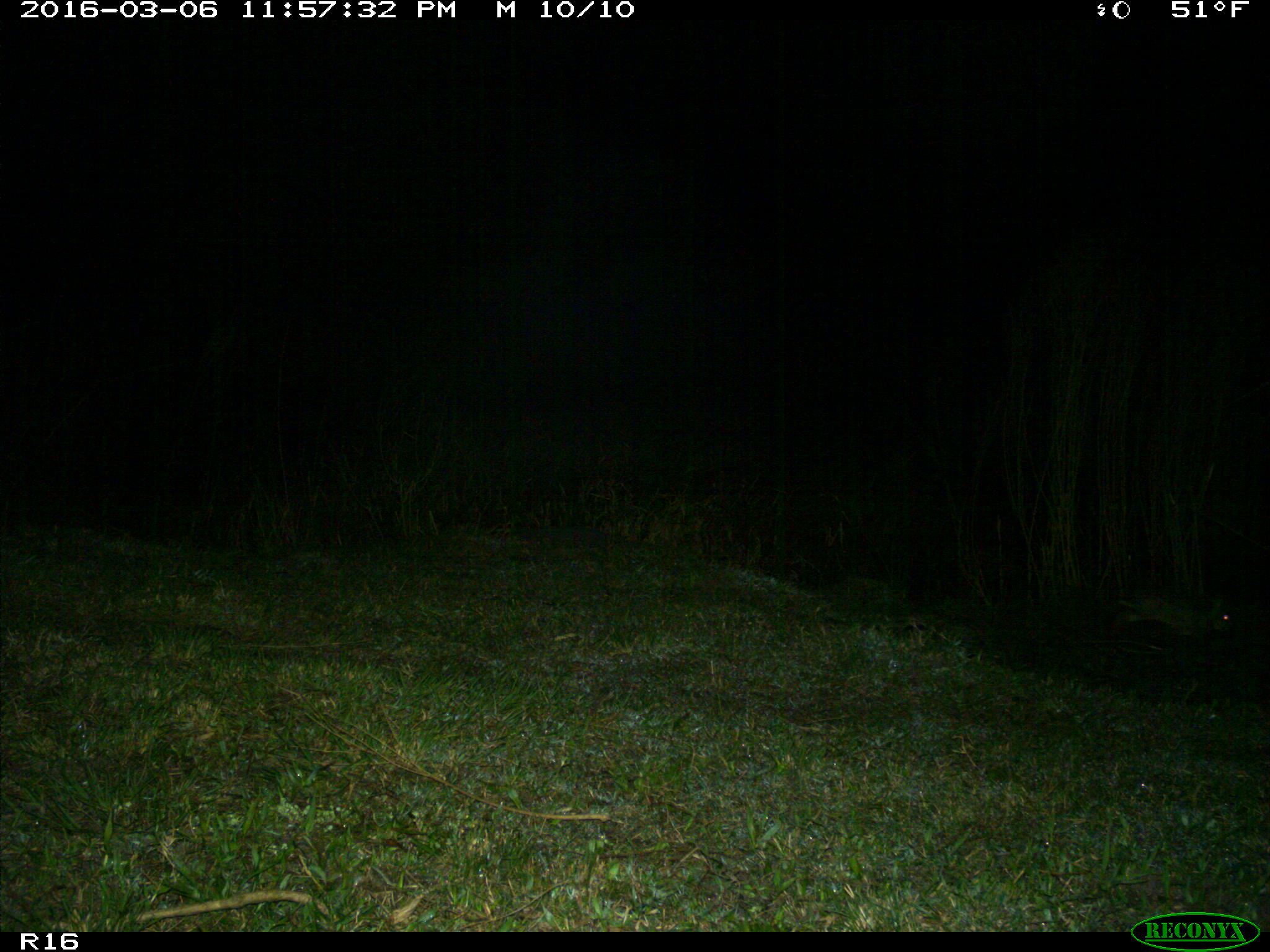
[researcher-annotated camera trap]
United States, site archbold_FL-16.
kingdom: Animalia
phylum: Chordata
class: Mammalia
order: Lagomorpha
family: Leporidae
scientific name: Leporidae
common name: rabbits and hares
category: unidentified rabbit